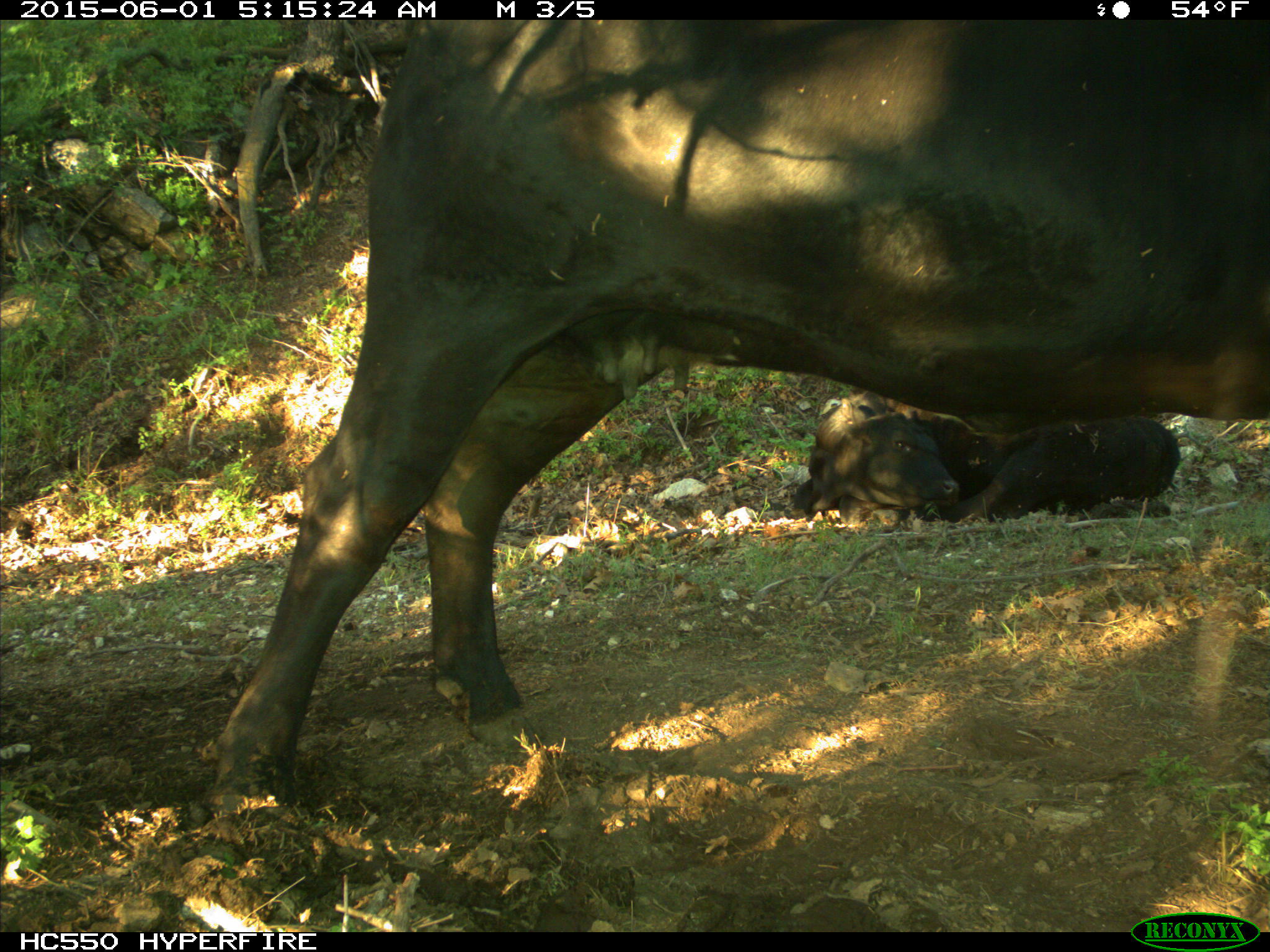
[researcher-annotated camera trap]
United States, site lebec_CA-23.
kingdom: Animalia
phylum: Chordata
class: Mammalia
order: Artiodactyla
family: Bovidae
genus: Bos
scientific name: Bos taurus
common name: domestic cow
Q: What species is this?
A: Bos taurus (domestic cow).